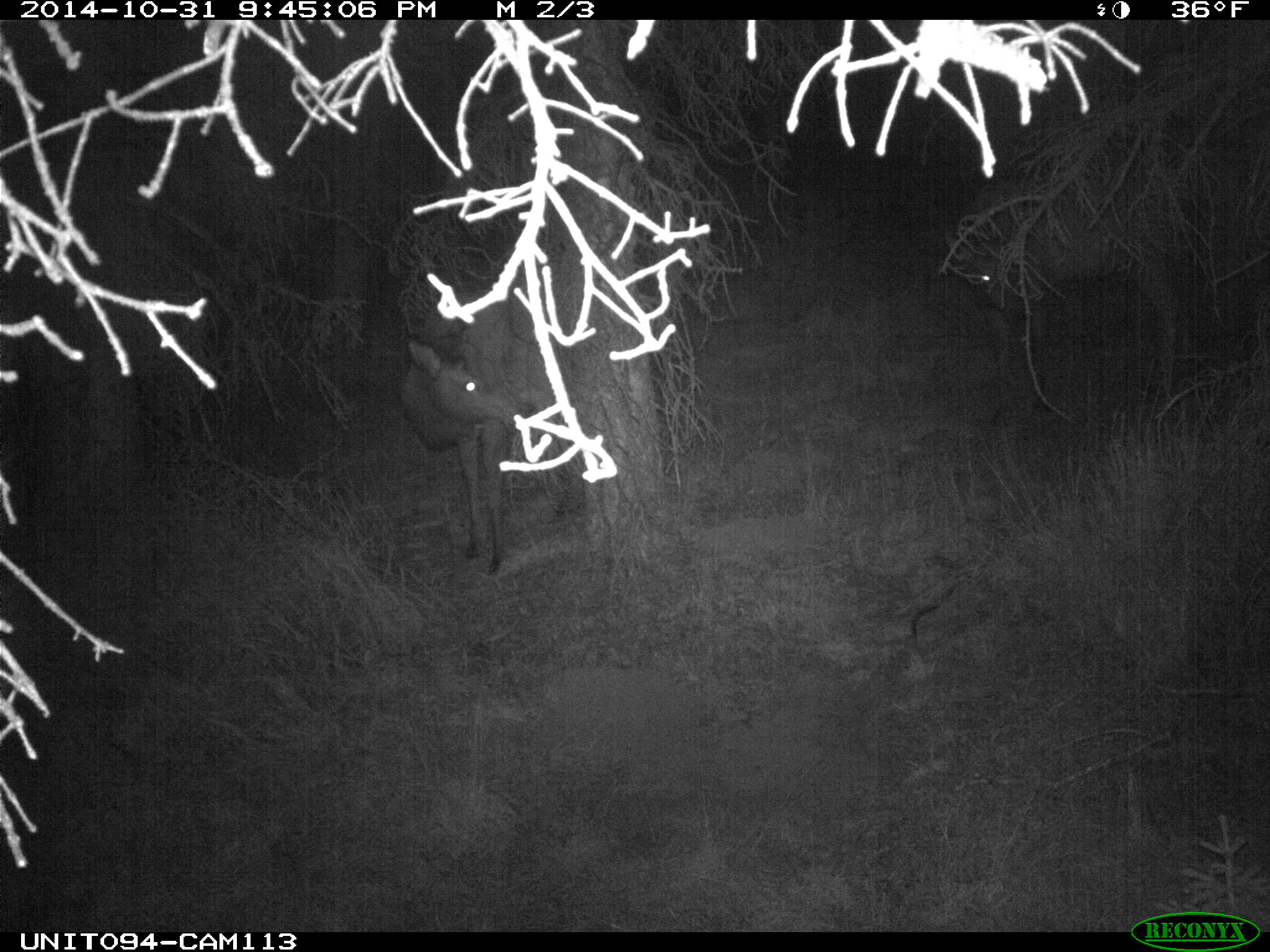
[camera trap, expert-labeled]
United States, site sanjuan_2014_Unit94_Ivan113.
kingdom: Animalia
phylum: Chordata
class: Mammalia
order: Artiodactyla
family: Cervidae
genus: Cervus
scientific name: Cervus elaphus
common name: red deer